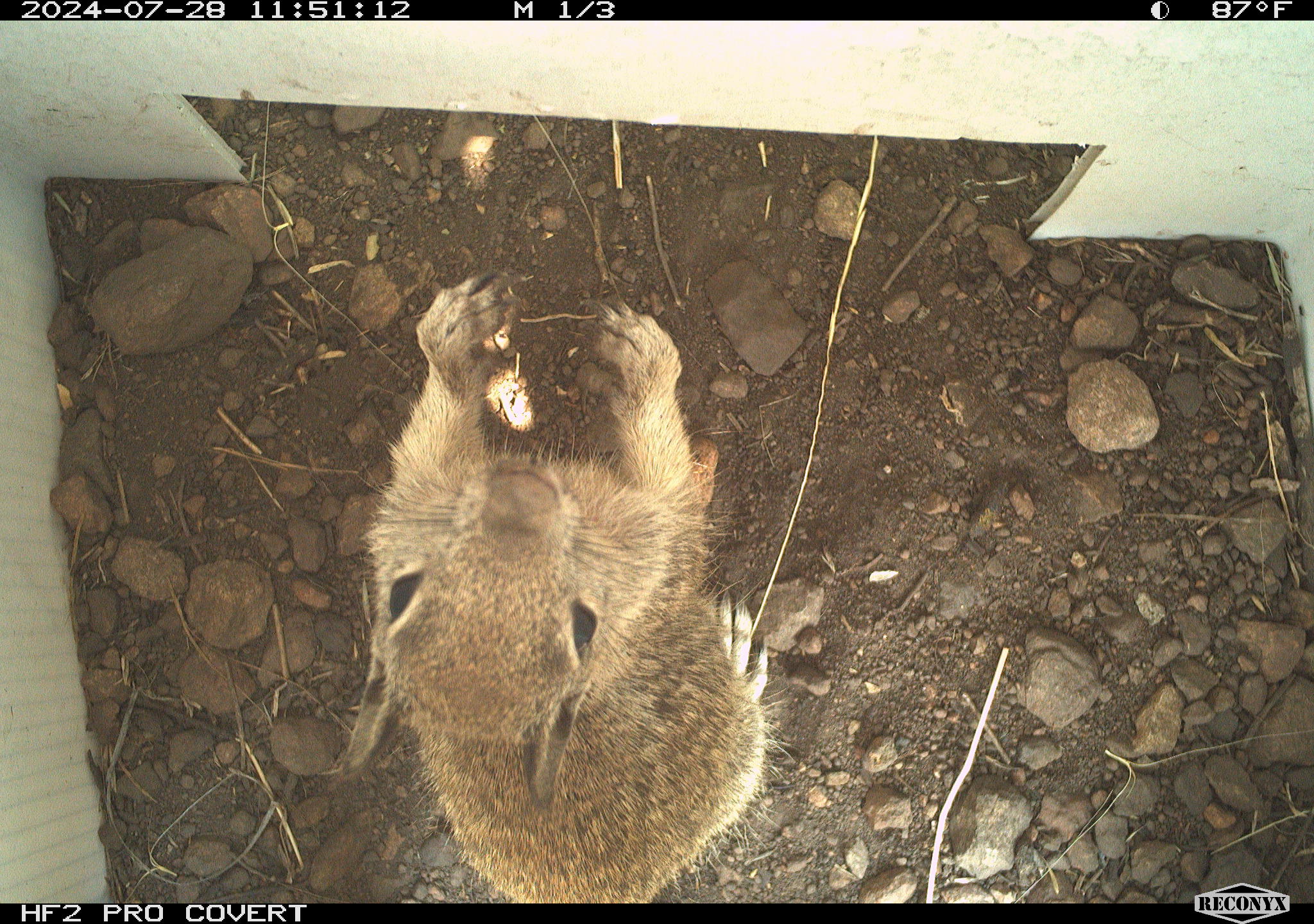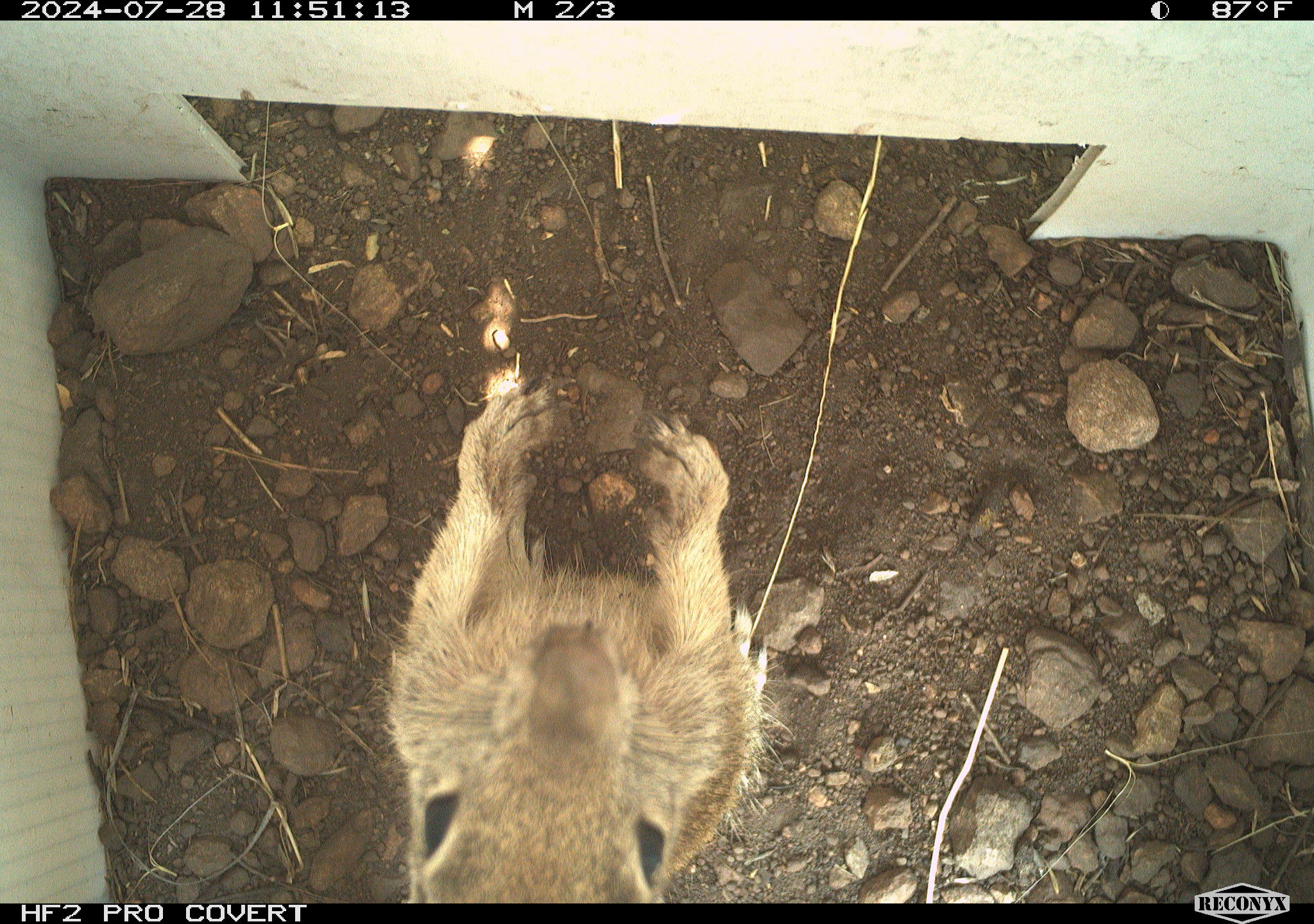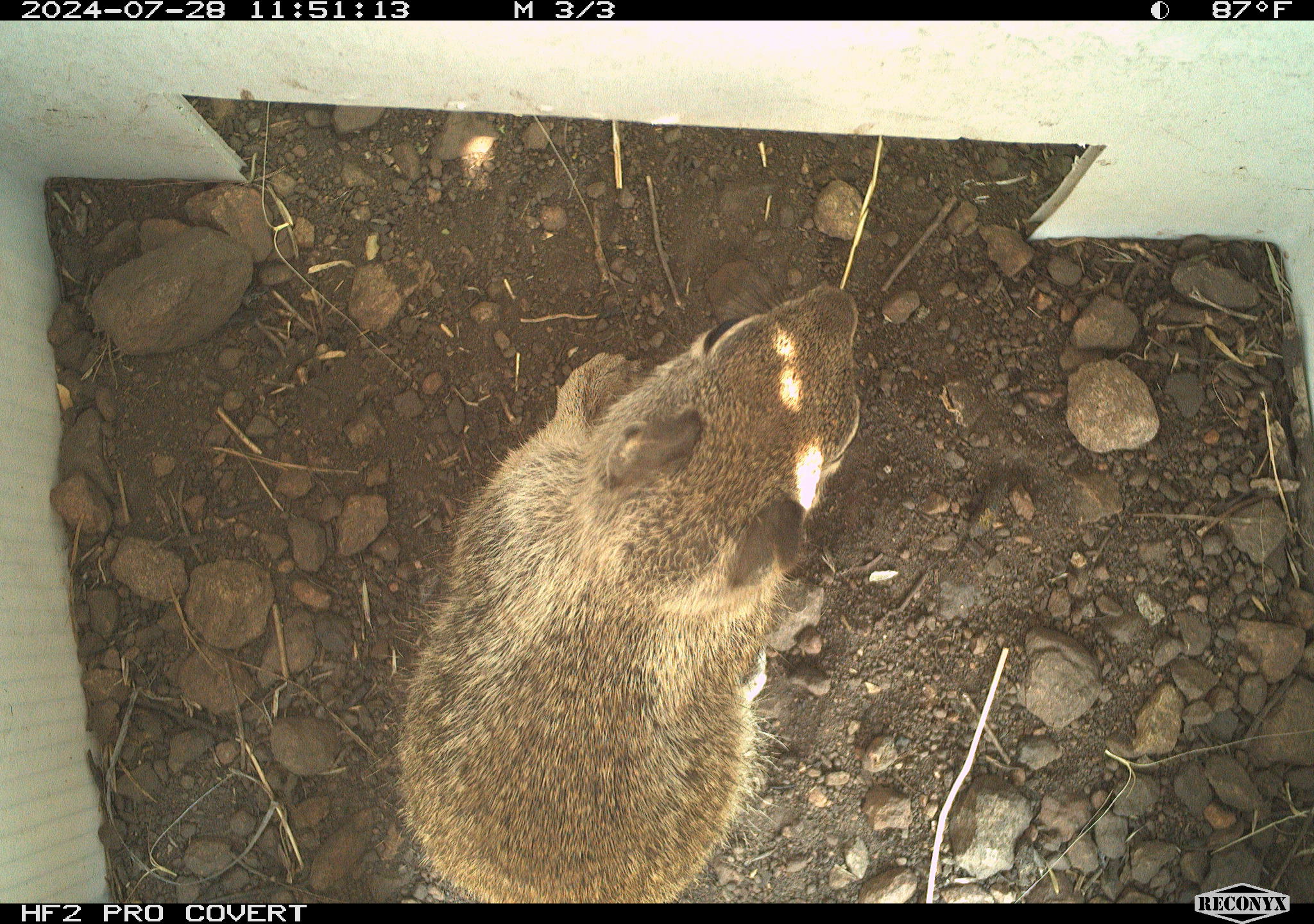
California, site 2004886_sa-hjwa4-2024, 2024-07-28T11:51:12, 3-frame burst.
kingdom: Animalia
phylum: Chordata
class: Mammalia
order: Rodentia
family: Sciuridae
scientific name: Sciuridae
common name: squirrels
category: sciuridae family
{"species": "sciuridae family (squirrels) (Sciuridae)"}